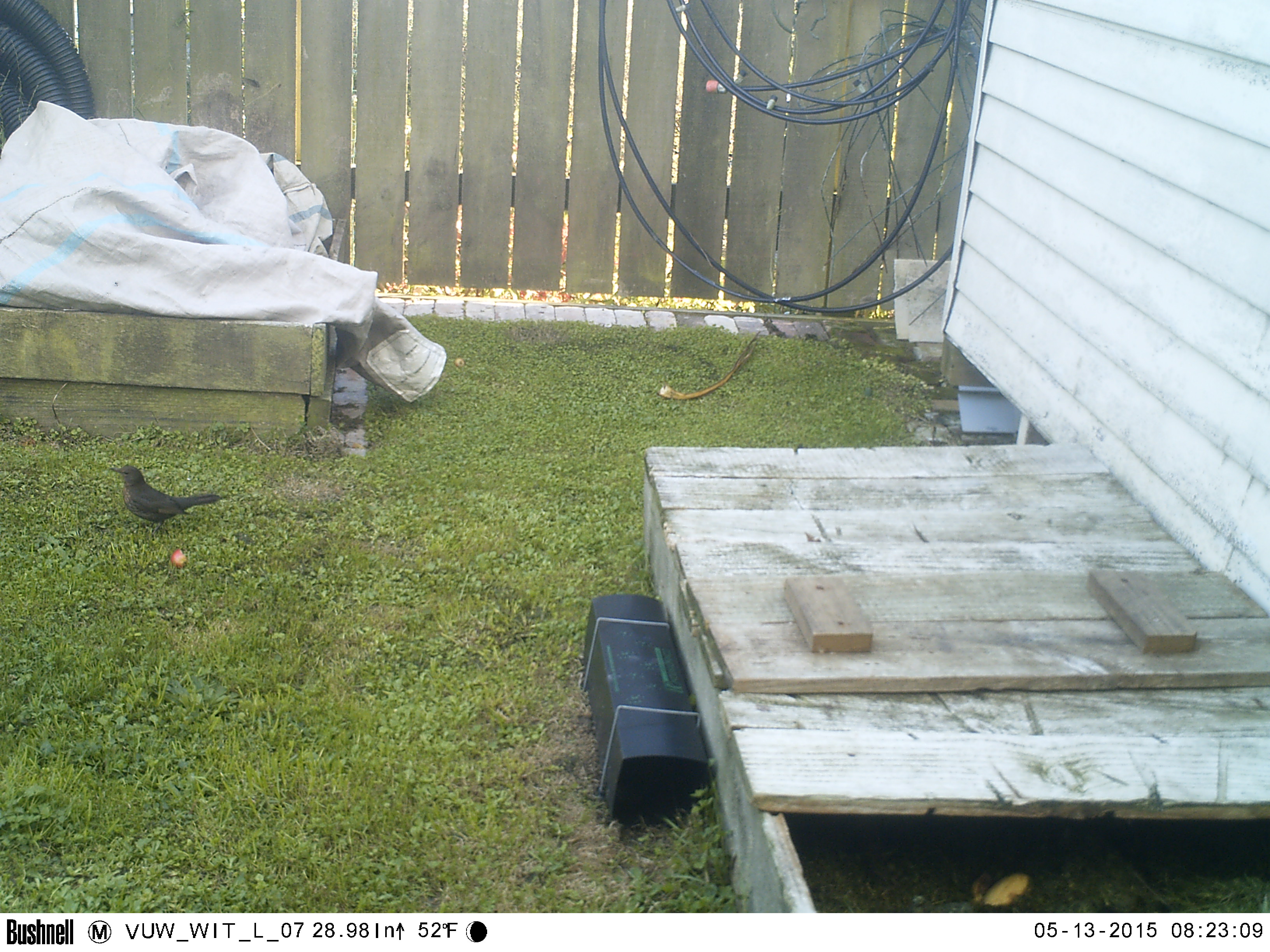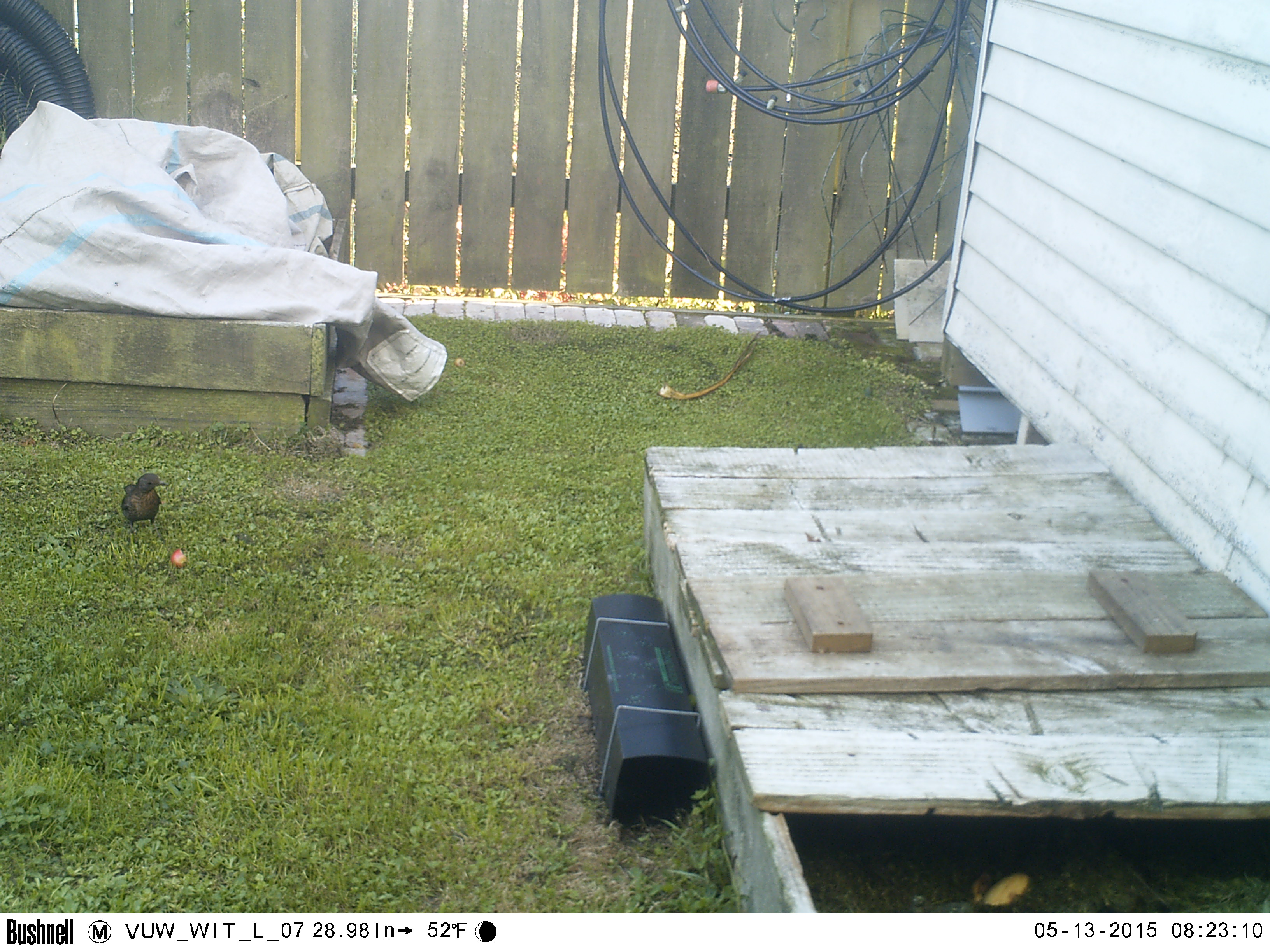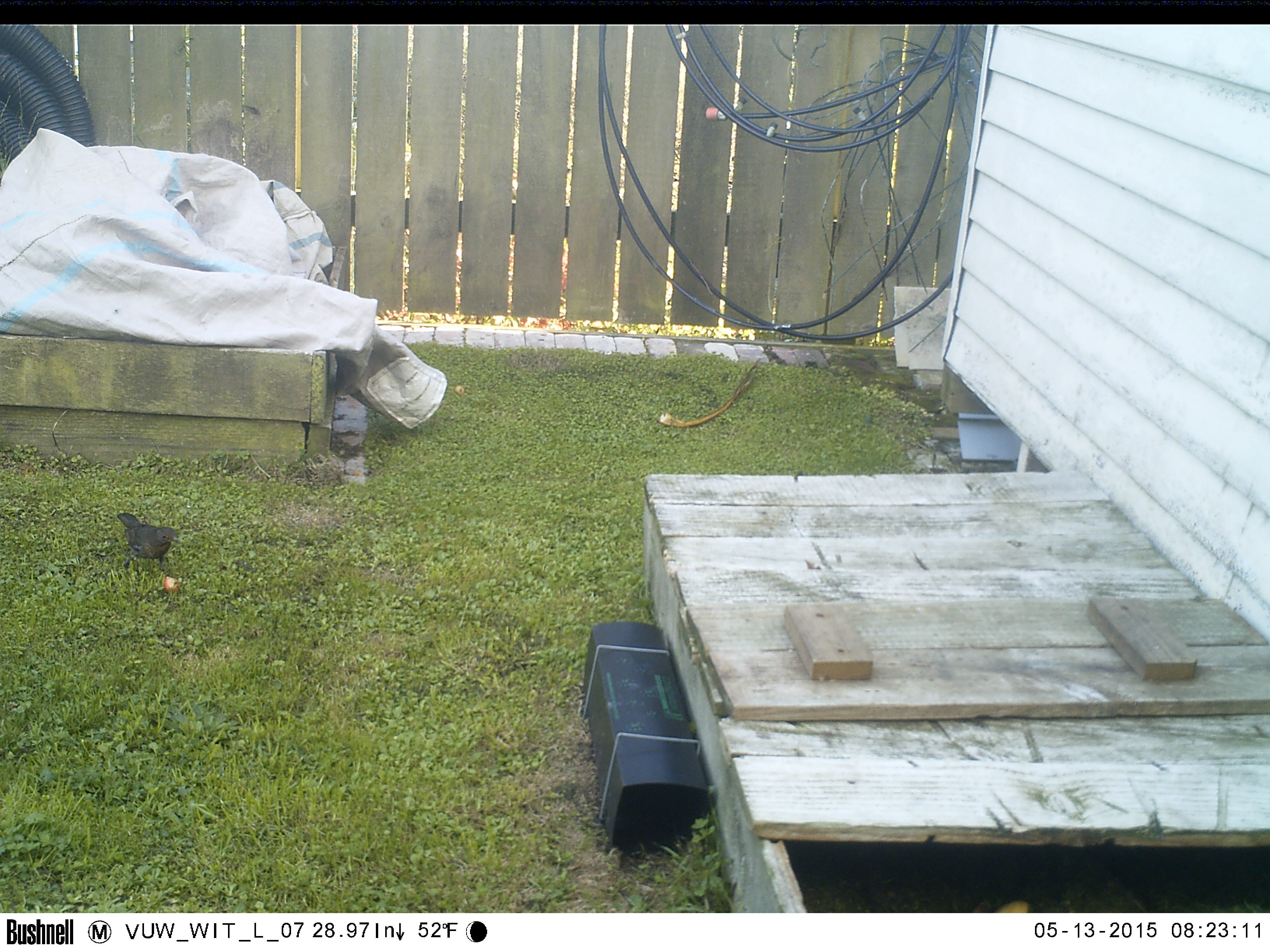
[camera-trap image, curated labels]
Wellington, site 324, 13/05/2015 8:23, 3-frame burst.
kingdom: Animalia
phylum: Chordata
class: Aves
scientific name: Aves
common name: bird